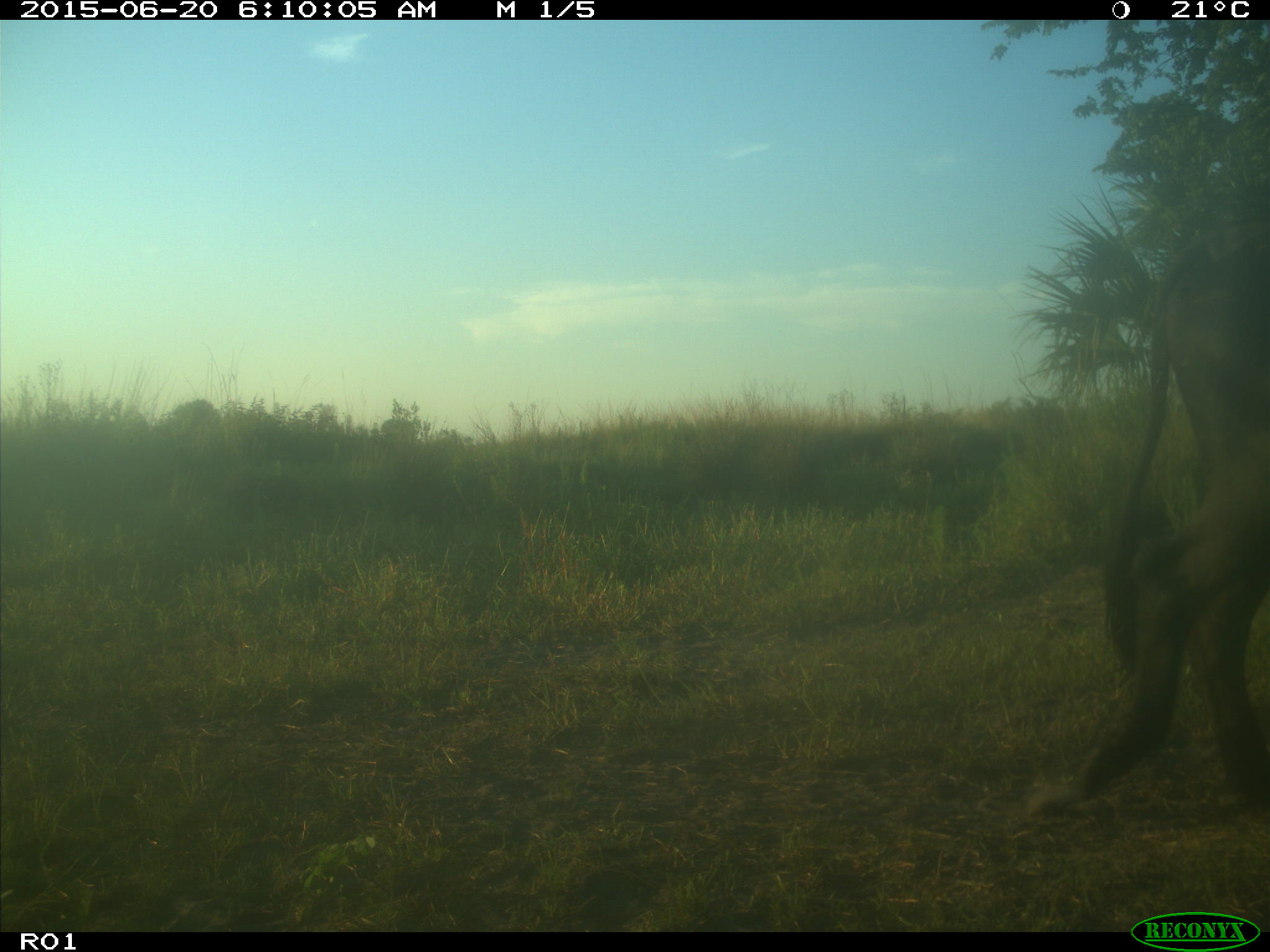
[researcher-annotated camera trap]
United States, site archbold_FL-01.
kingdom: Animalia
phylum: Chordata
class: Mammalia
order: Artiodactyla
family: Bovidae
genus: Bos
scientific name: Bos taurus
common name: domestic cow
Bos taurus (domestic cow).